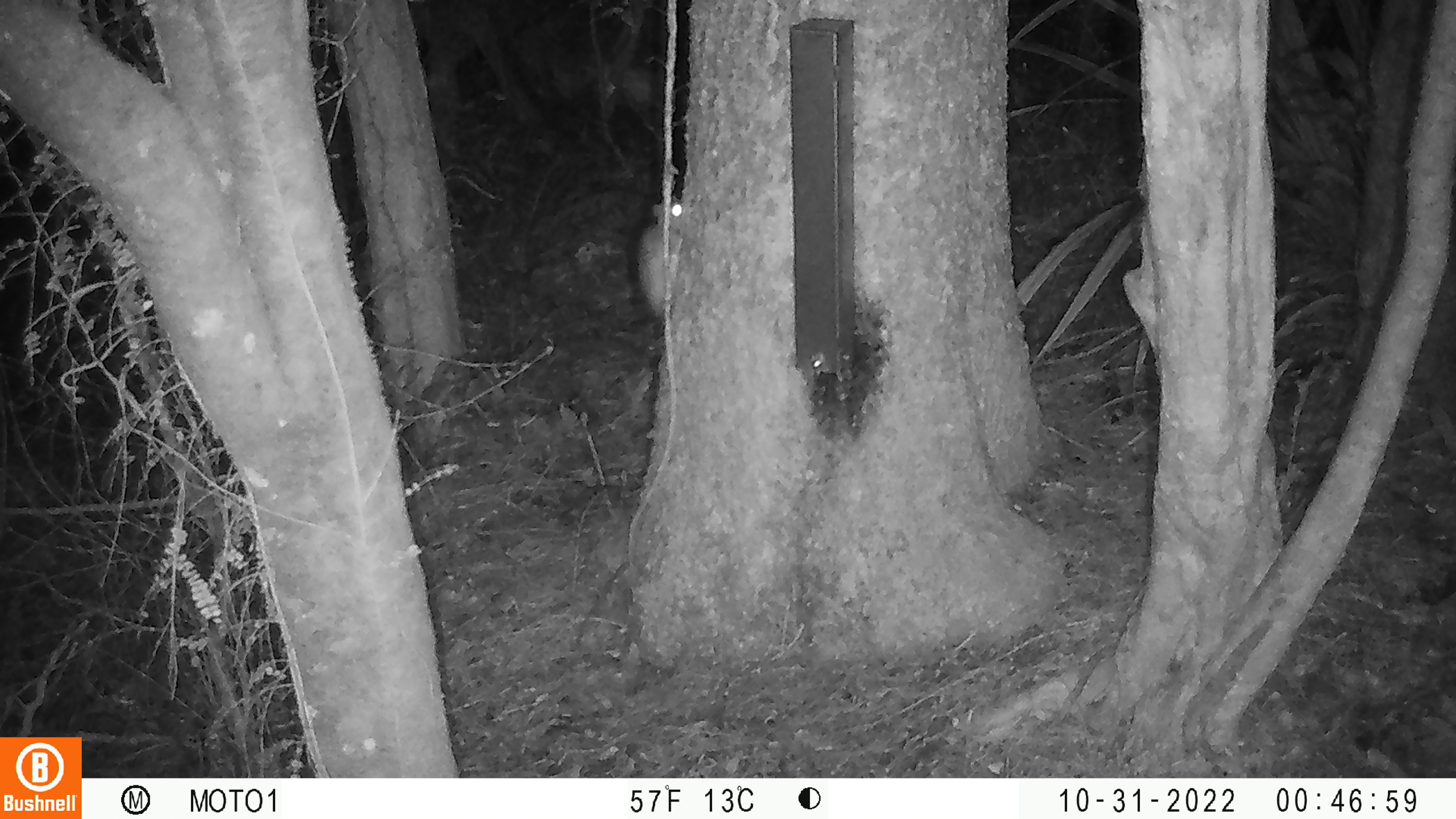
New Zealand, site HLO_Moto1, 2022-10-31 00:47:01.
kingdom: Animalia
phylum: Chordata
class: Mammalia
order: Rodentia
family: Muridae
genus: Rattus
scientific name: Rattus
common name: rat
Rat (Rattus).